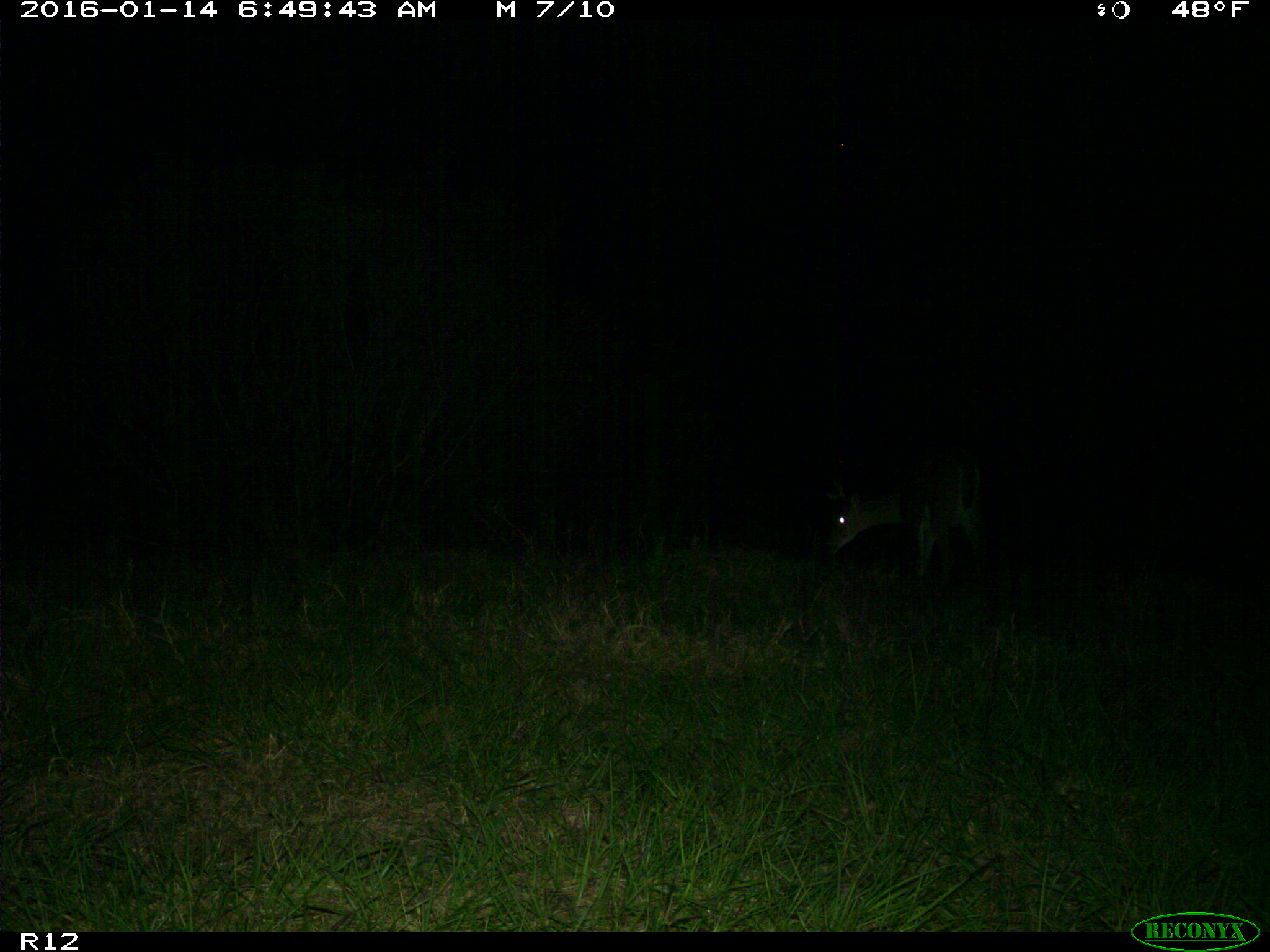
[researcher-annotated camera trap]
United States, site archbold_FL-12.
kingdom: Animalia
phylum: Chordata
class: Mammalia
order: Artiodactyla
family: Cervidae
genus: Odocoileus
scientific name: Odocoileus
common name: deer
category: unidentified deer